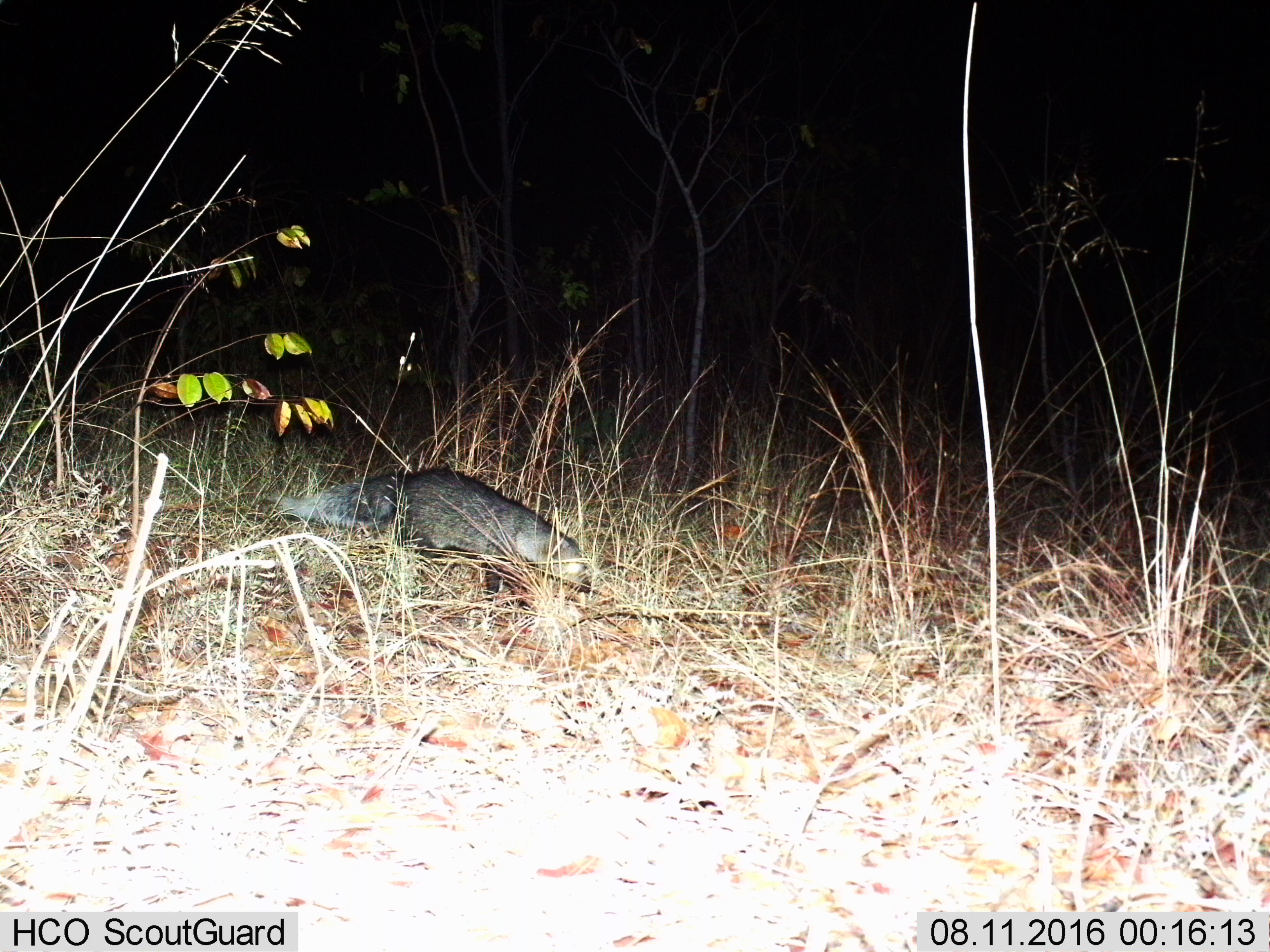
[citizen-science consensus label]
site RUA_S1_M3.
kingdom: Animalia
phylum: Chordata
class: Mammalia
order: Carnivora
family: Herpestidae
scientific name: Herpestidae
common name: mongoose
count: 1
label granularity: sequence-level